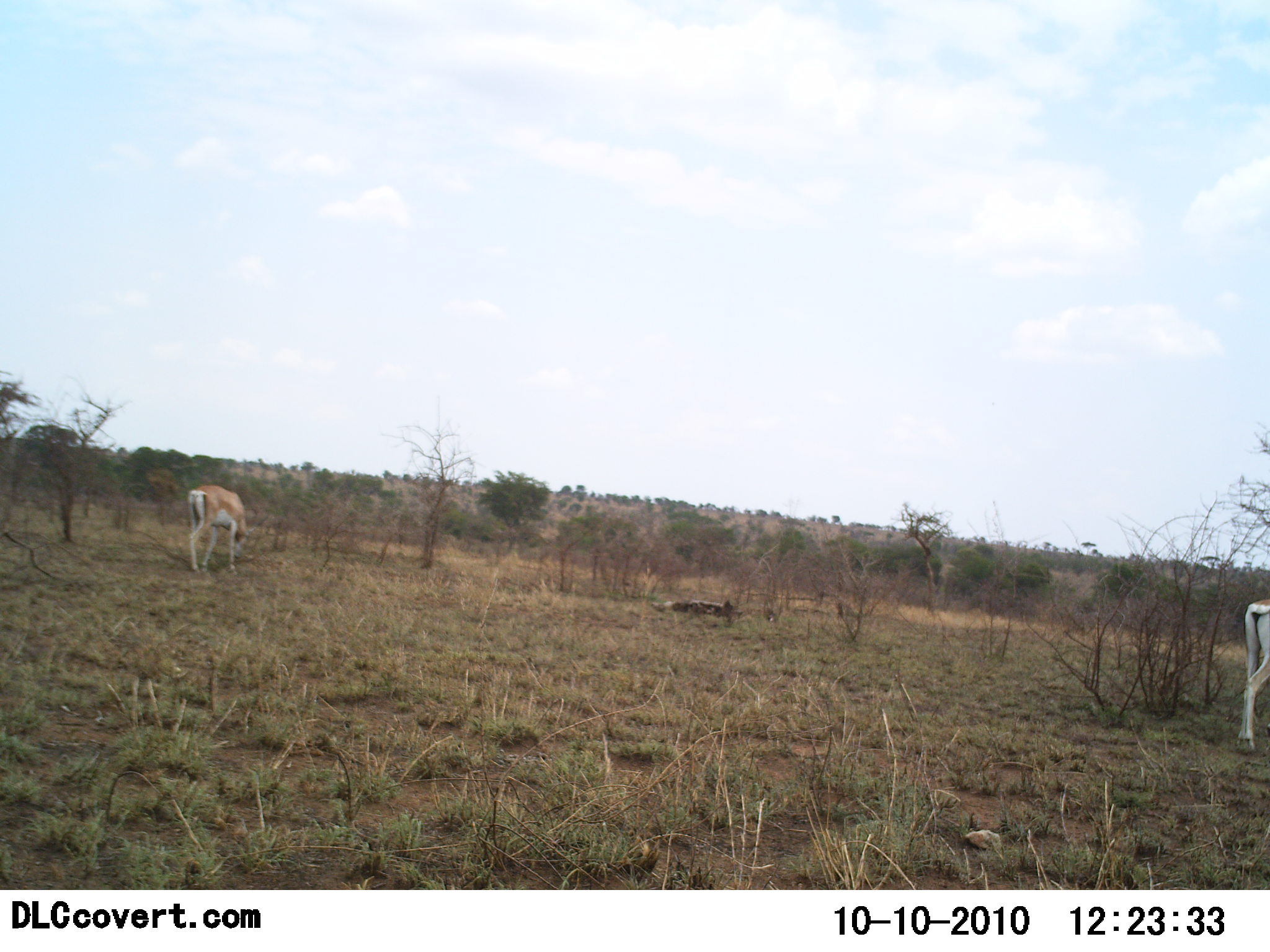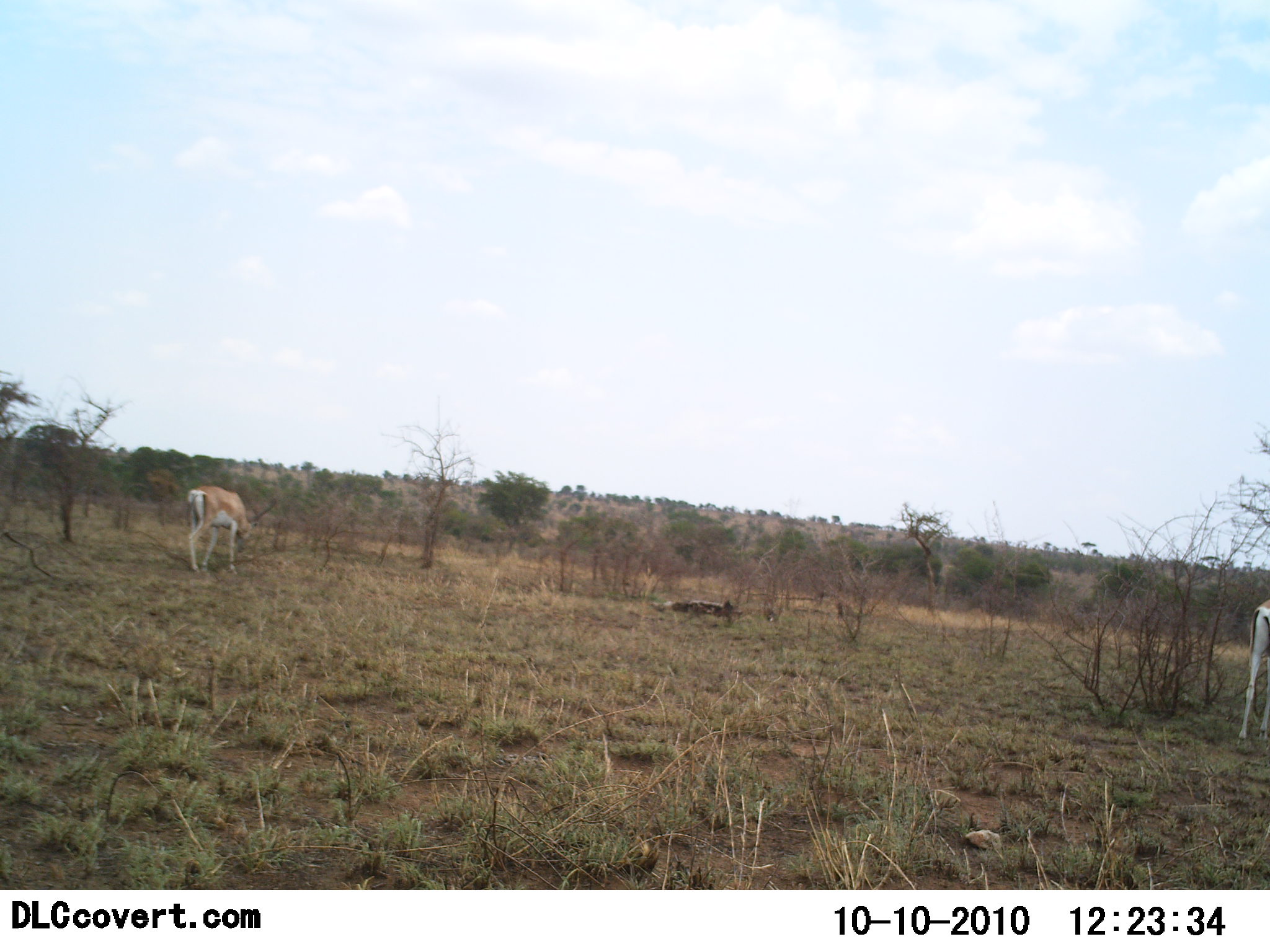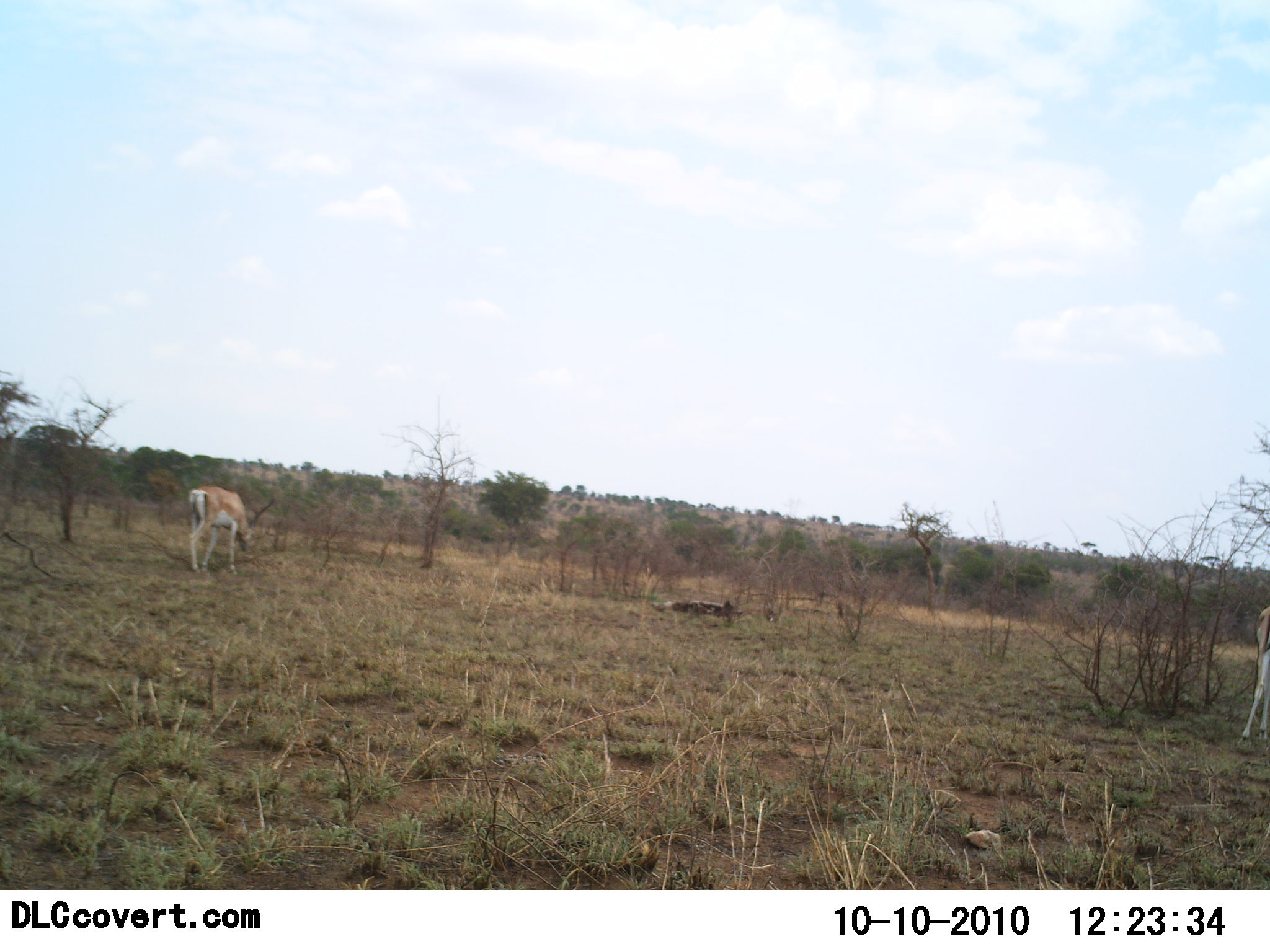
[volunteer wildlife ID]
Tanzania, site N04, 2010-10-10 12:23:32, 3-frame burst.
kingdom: Animalia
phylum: Chordata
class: Mammalia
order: Artiodactyla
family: Bovidae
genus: Nanger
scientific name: Nanger granti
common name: grant's gazelle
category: gazellegrants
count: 2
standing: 55%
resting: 0%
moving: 0%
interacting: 0%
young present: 0%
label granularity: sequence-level